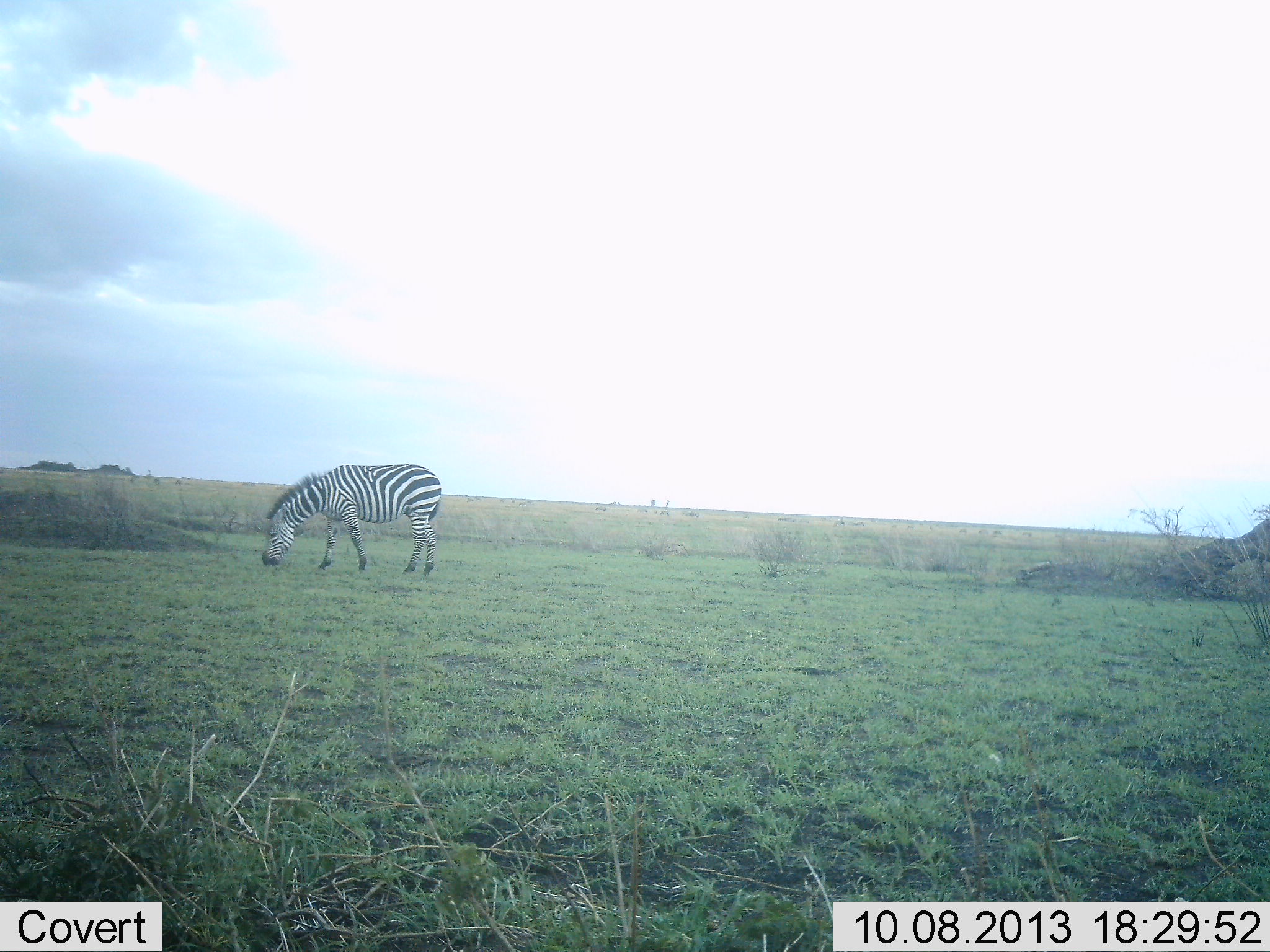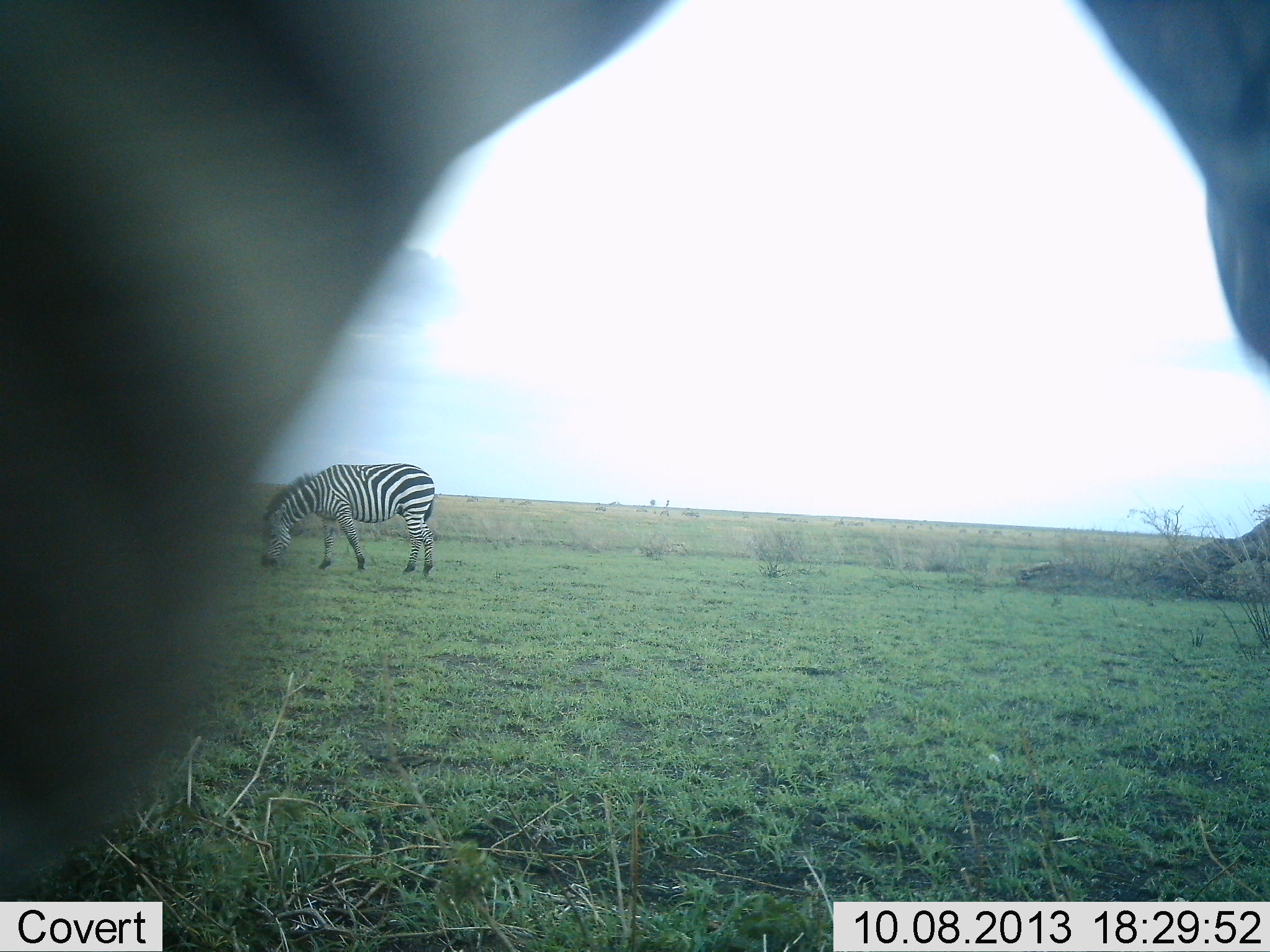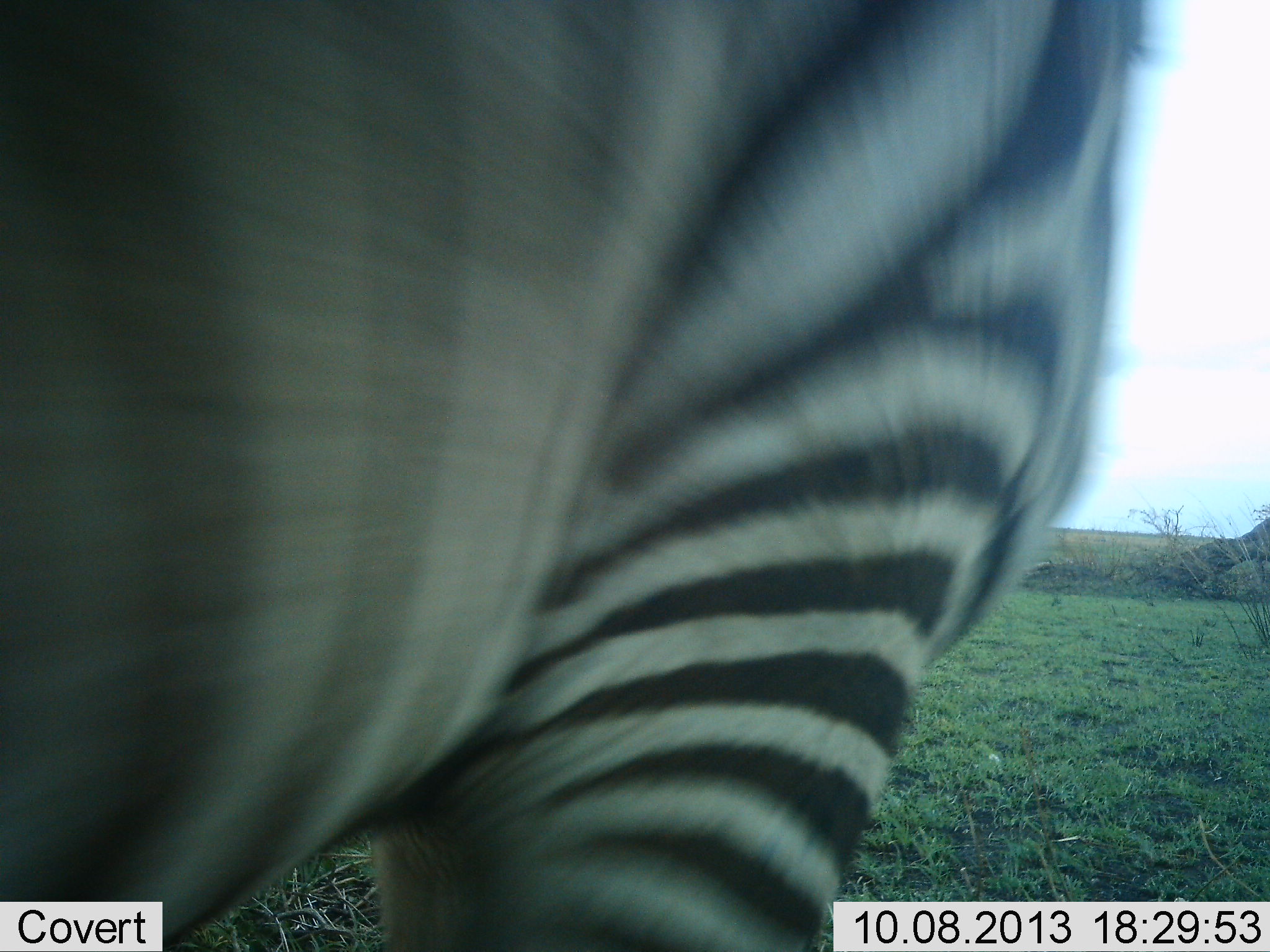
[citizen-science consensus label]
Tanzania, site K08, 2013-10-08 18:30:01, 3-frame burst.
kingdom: Animalia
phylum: Chordata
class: Mammalia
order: Perissodactyla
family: Equidae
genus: Equus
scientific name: Equus quagga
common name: plains zebra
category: zebra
Zebra (plains zebra) (Equus quagga), count 2. Behavior (volunteer vote fractions): standing 40%, resting 0%, moving 80%, interacting 0%. Young present (vote fraction): 0%. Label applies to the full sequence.